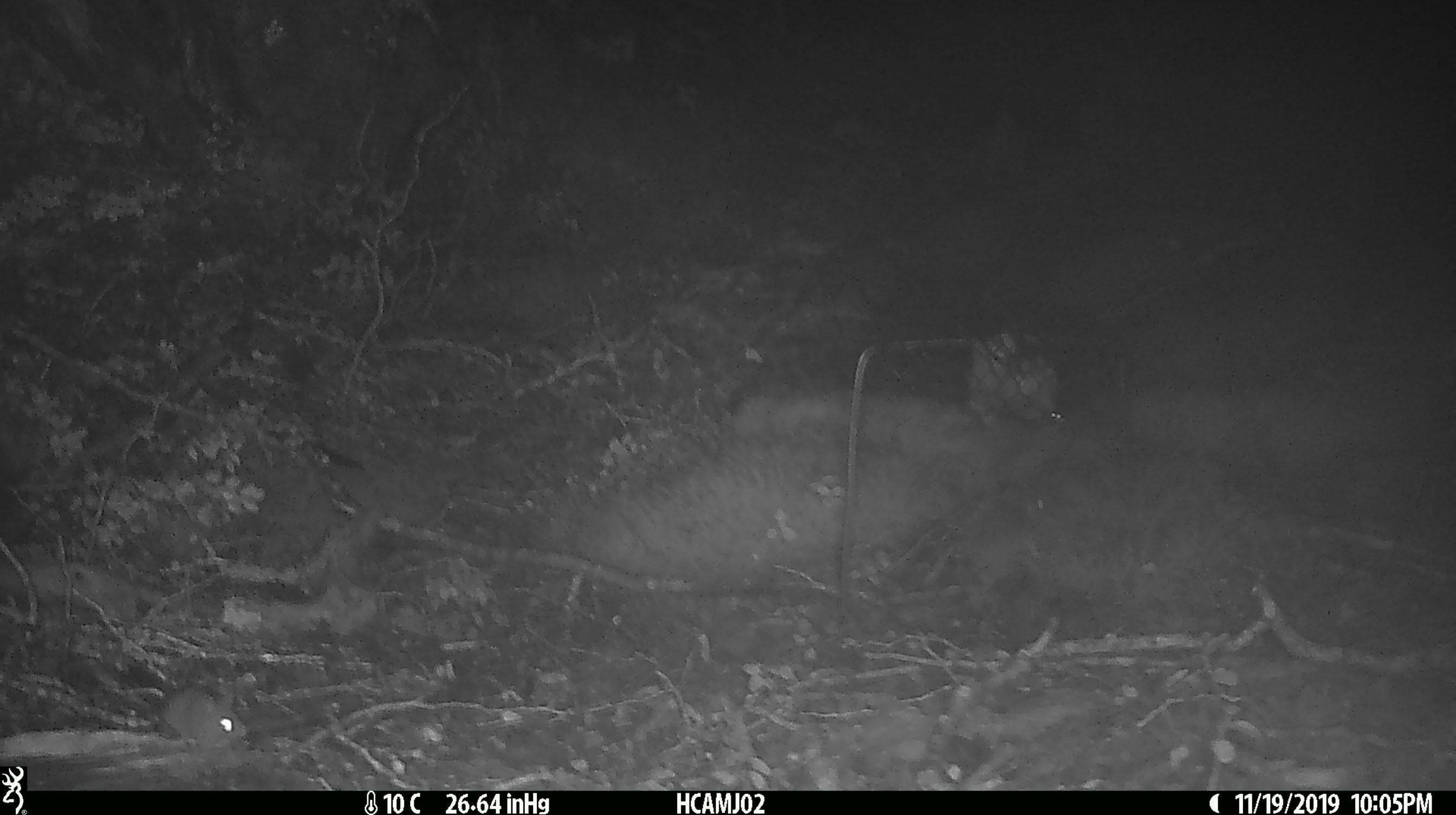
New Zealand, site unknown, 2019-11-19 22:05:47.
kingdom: Animalia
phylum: Chordata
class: Mammalia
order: Rodentia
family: Muridae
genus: Mus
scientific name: Mus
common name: mouse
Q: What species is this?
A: Mouse (Mus).